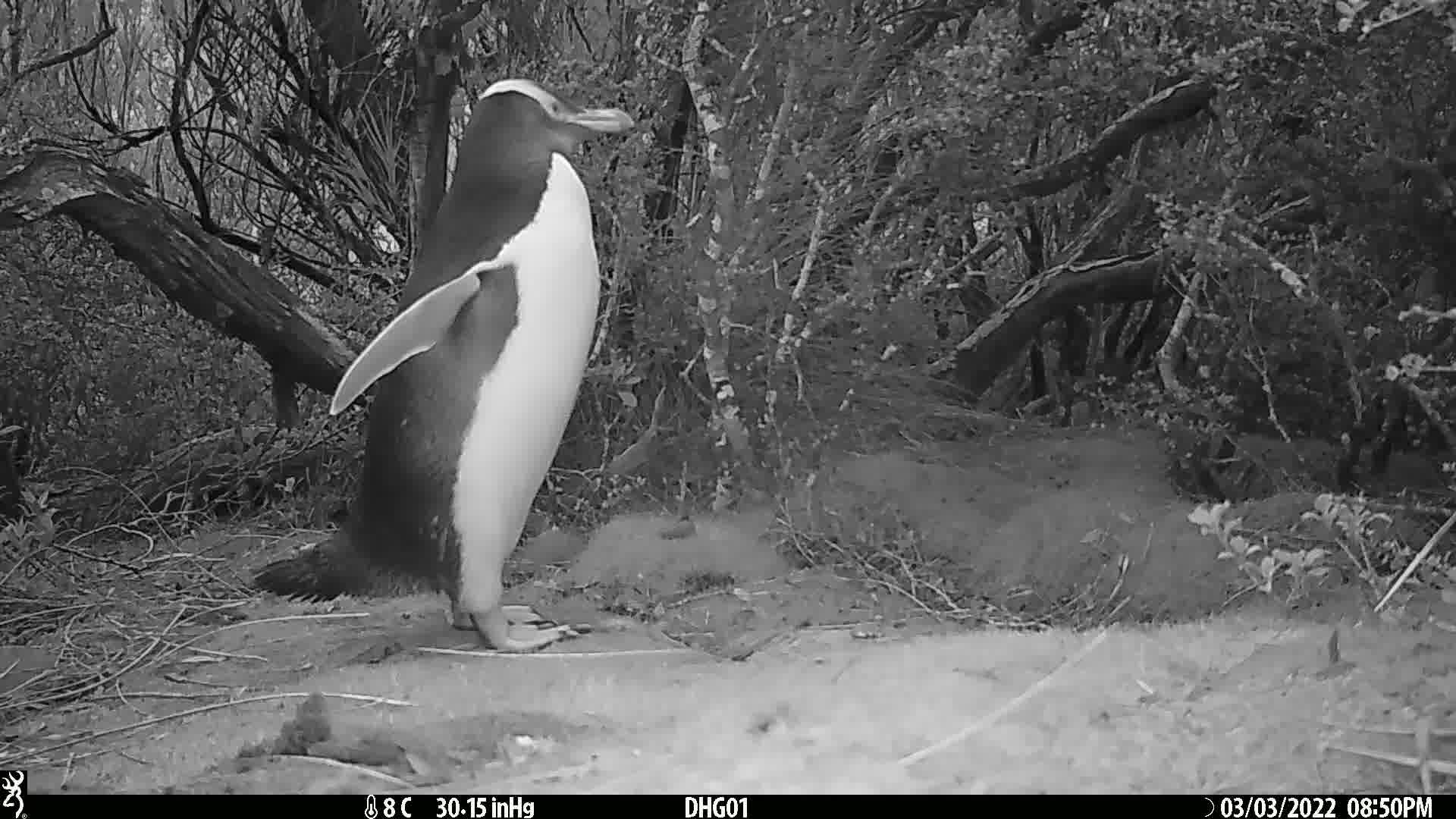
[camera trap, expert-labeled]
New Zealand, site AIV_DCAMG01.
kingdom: Animalia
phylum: Chordata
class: Aves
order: Sphenisciformes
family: Spheniscidae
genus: Megadyptes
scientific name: Megadyptes antipodes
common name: yellow-eyed penguin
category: yellow eyed penguin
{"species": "yellow eyed penguin (yellow-eyed penguin) (Megadyptes antipodes)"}